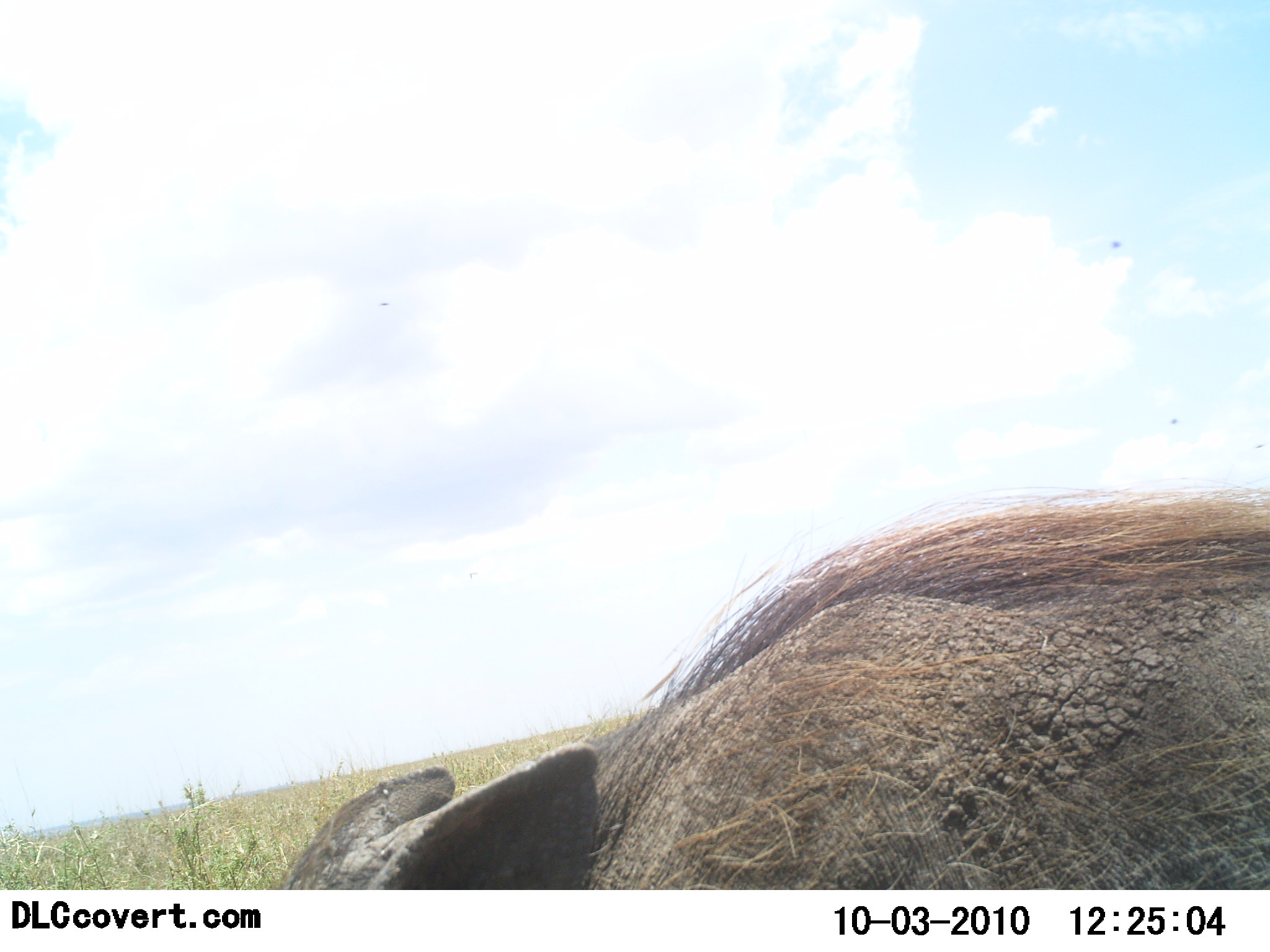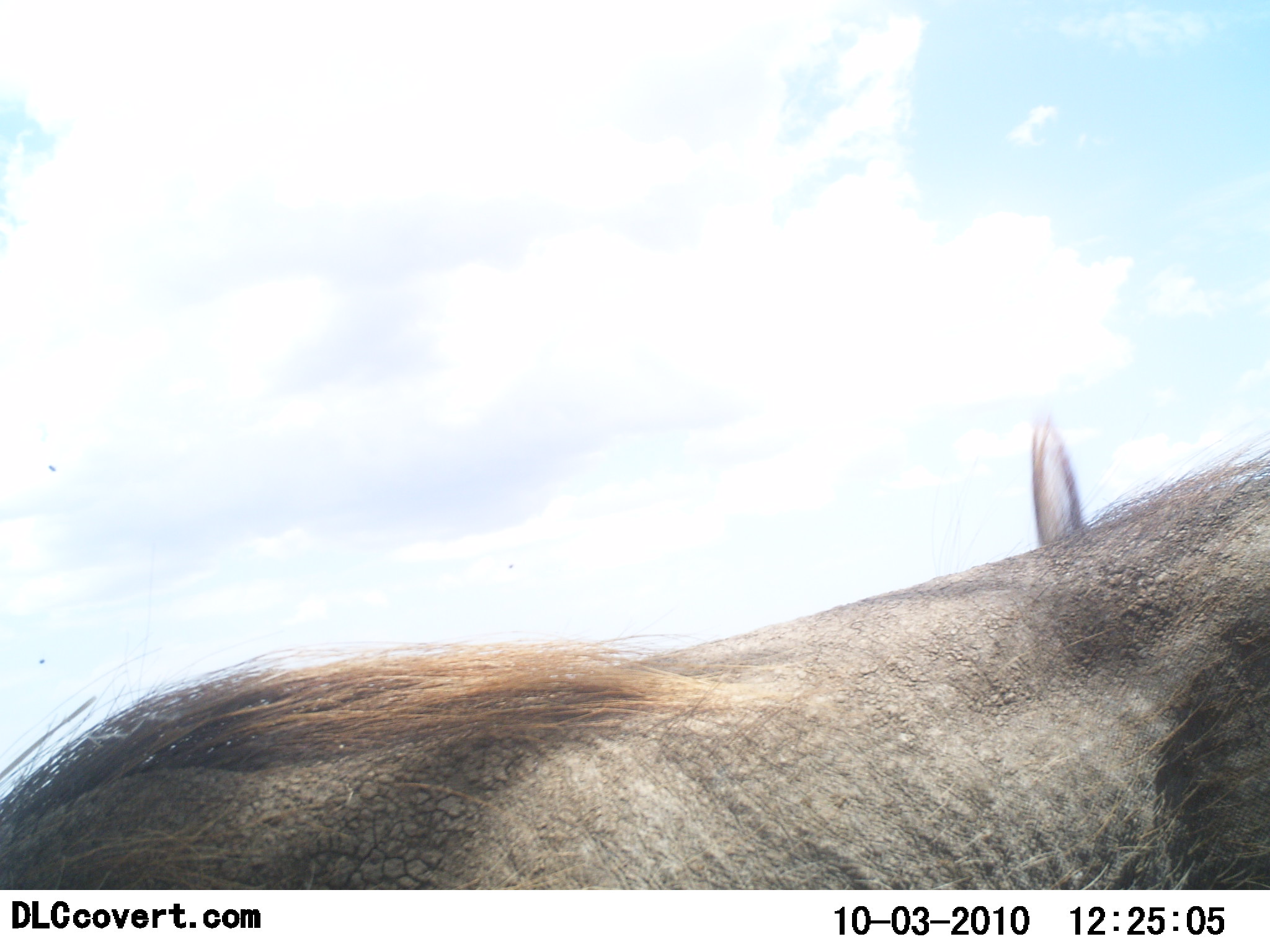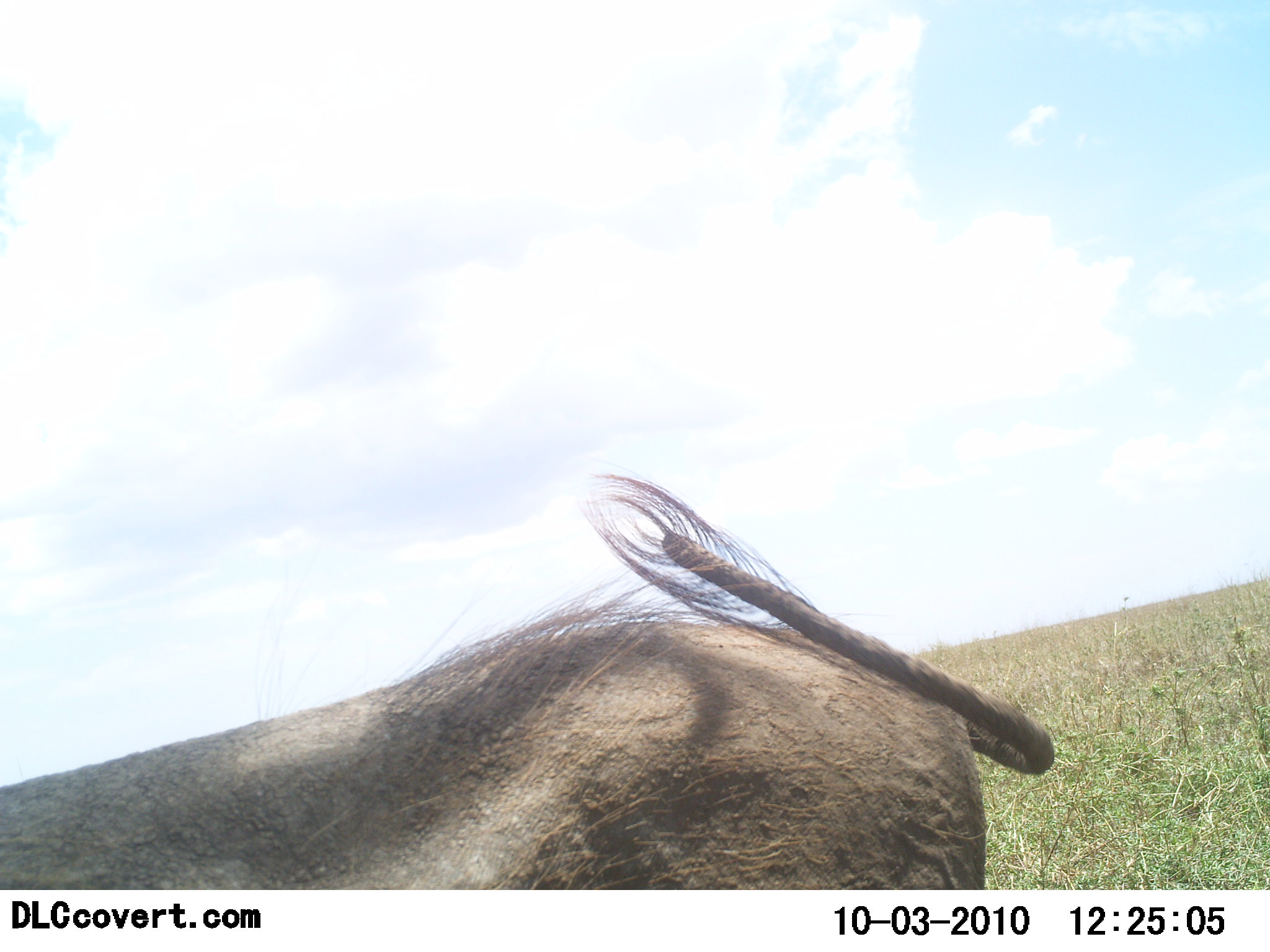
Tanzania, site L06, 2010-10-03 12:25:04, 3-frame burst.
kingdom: Animalia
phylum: Chordata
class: Mammalia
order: Artiodactyla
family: Suidae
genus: Phacochoerus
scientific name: Phacochoerus africanus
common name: warthog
Warthog (Phacochoerus africanus), count 1. Behavior (volunteer vote fractions): standing 8%, resting 0%, moving 77%, interacting 0%. Young present (vote fraction): 0%. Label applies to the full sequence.